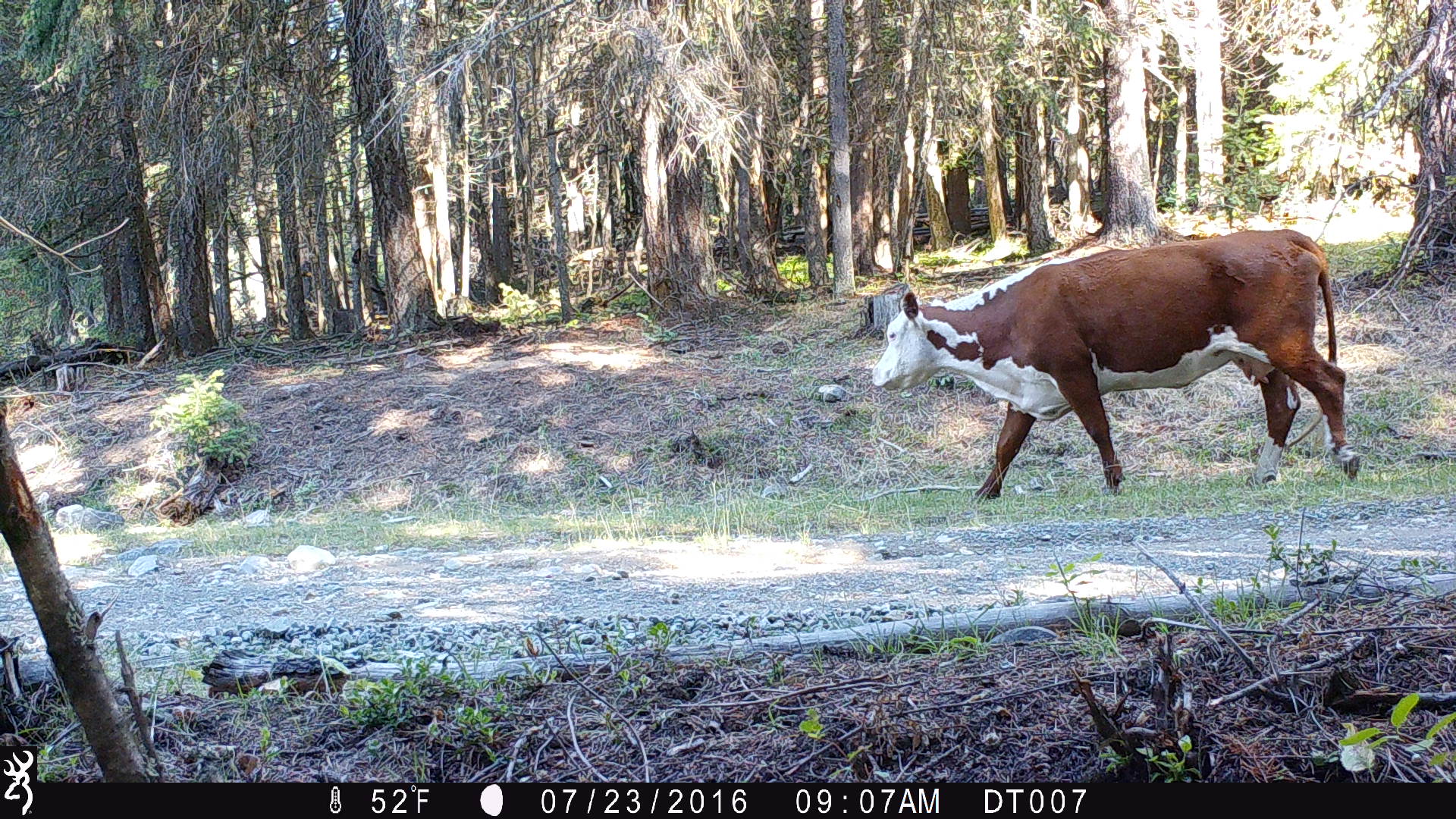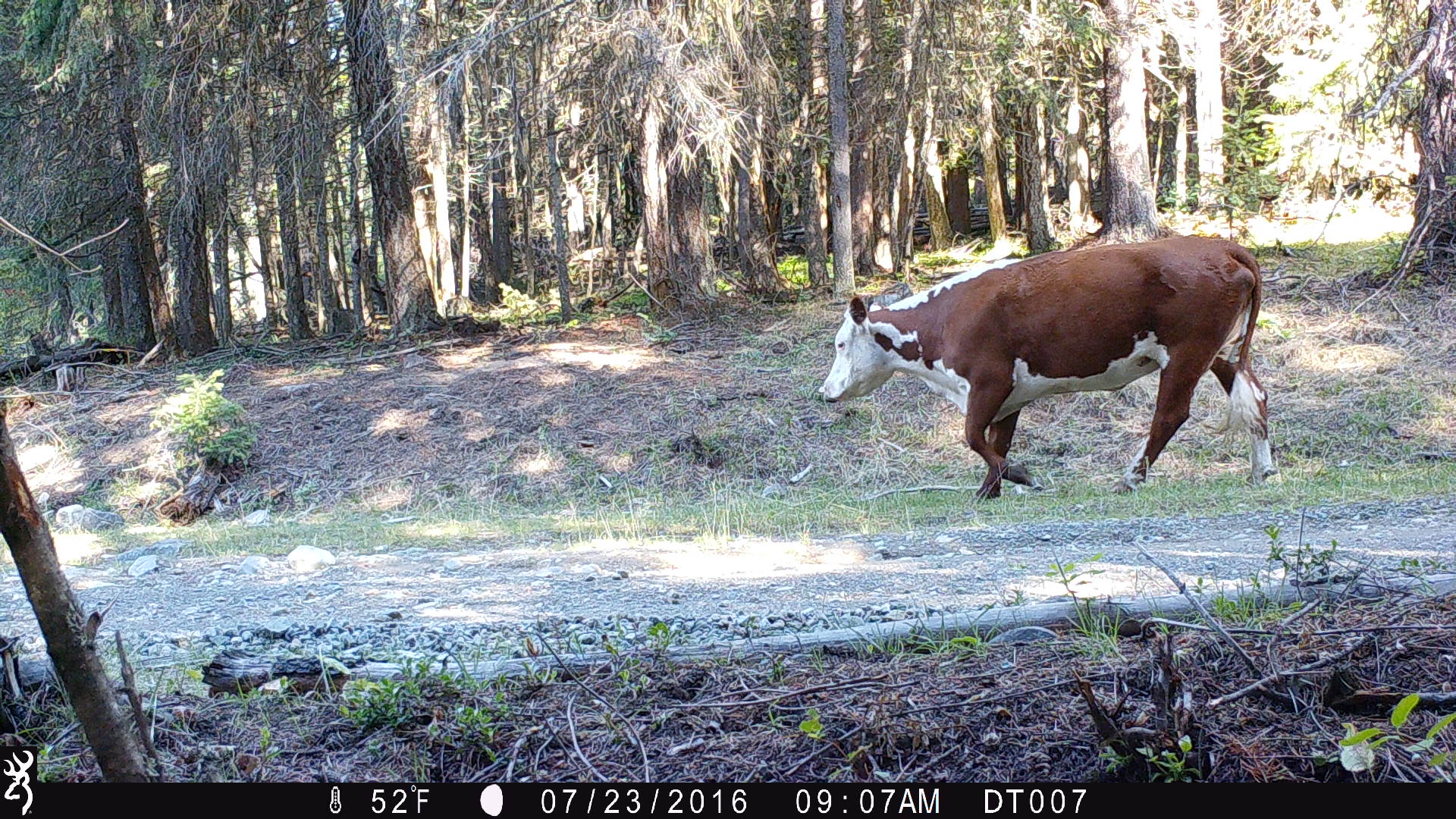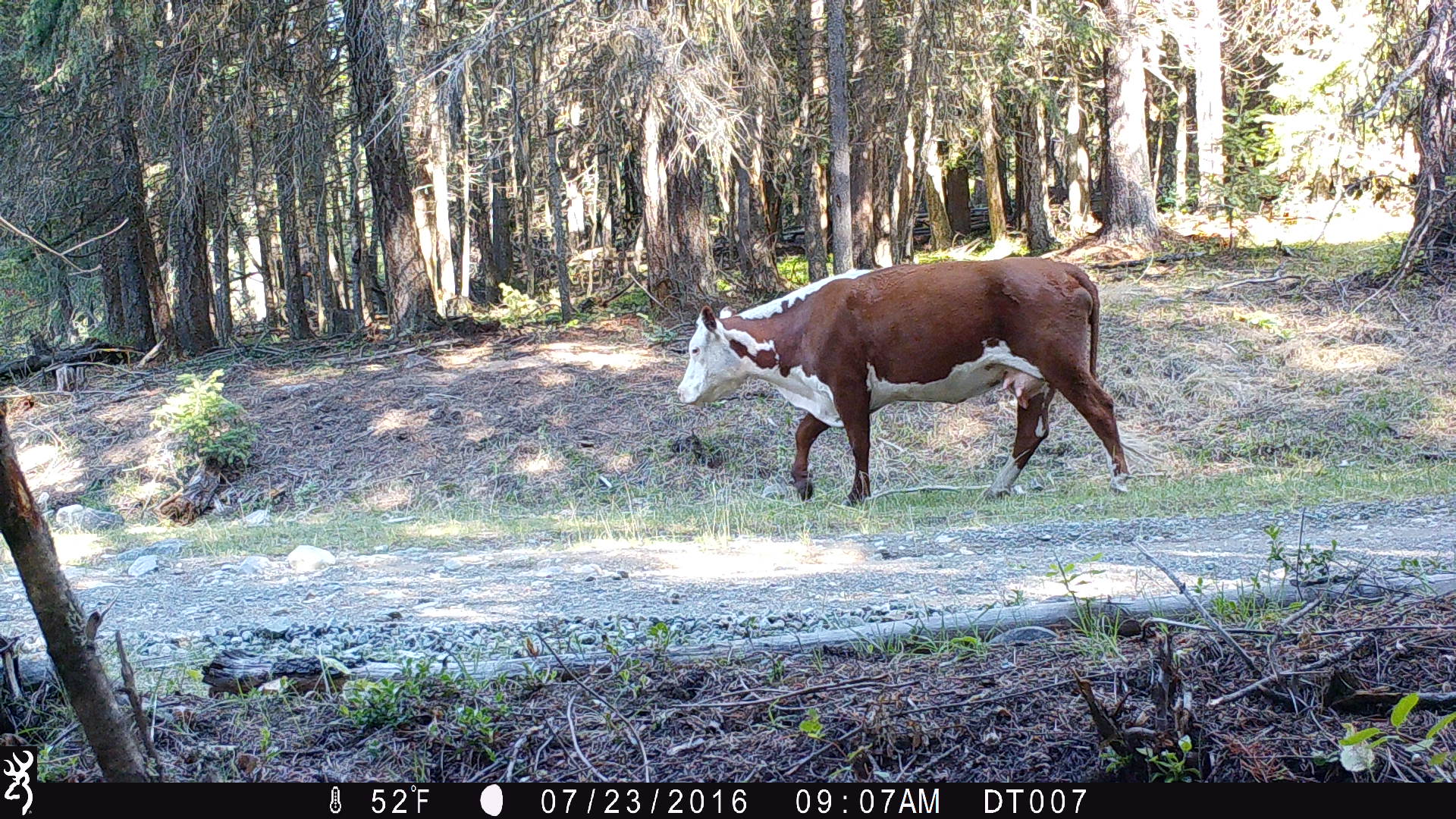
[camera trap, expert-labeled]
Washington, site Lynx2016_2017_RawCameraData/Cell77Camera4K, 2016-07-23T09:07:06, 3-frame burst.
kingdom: Animalia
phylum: Chordata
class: Mammalia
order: Artiodactyla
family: Bovidae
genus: Bos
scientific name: Bos taurus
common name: domestic cattle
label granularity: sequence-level